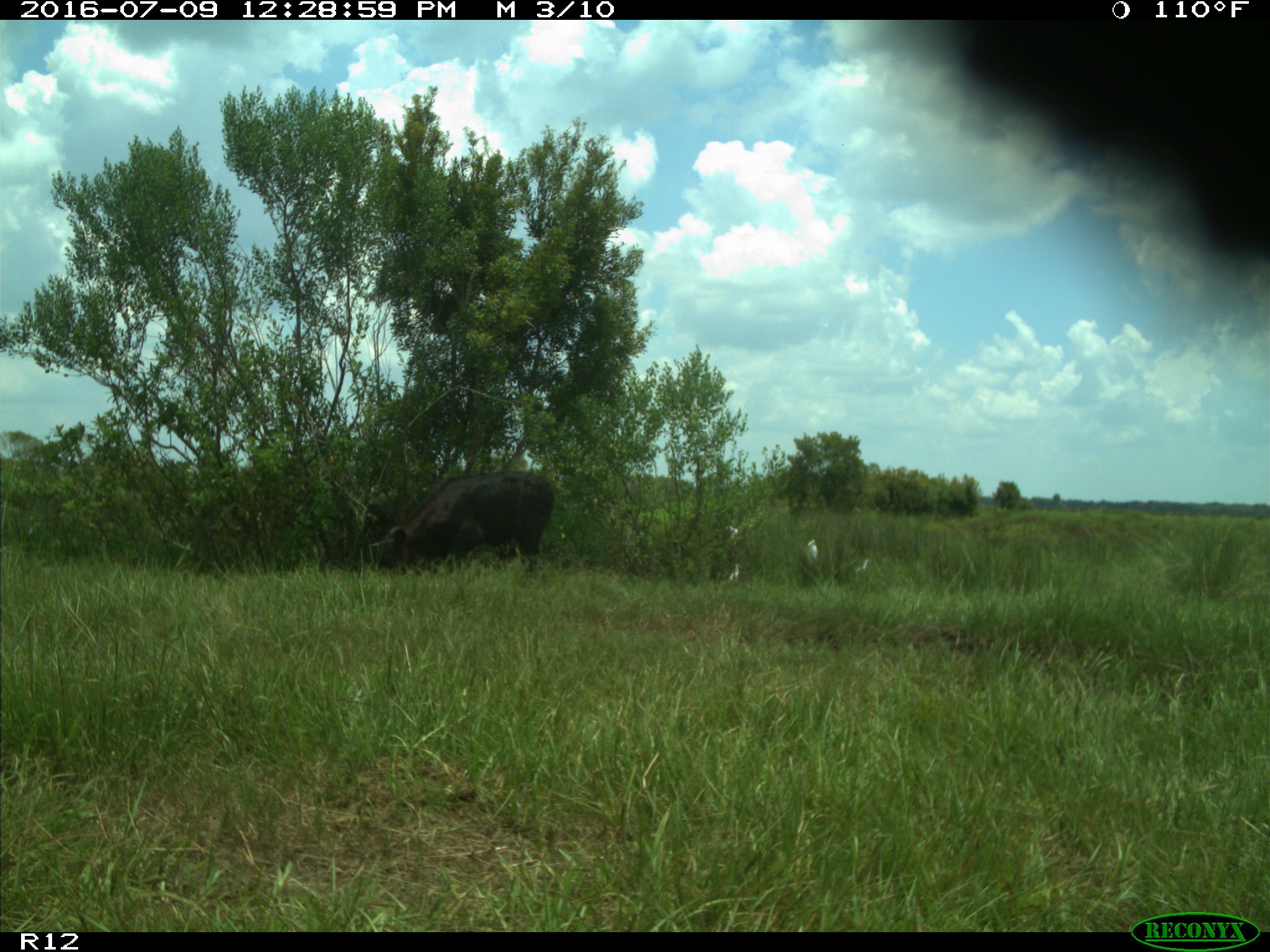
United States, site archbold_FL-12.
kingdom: Animalia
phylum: Chordata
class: Mammalia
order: Artiodactyla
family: Bovidae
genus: Bos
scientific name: Bos taurus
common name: domestic cow